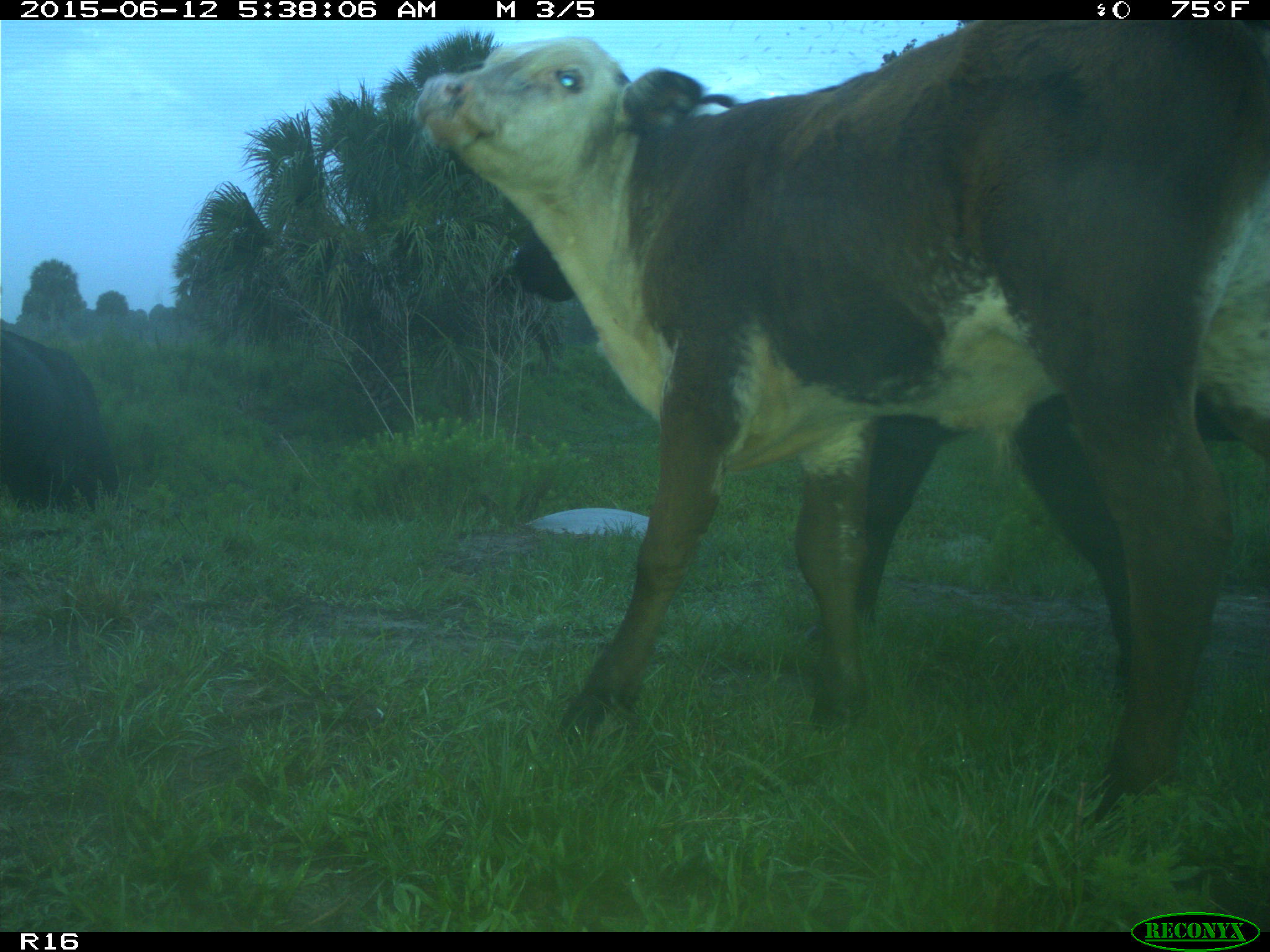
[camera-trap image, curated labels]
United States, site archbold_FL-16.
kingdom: Animalia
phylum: Chordata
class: Mammalia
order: Artiodactyla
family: Bovidae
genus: Bos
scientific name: Bos taurus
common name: domestic cow